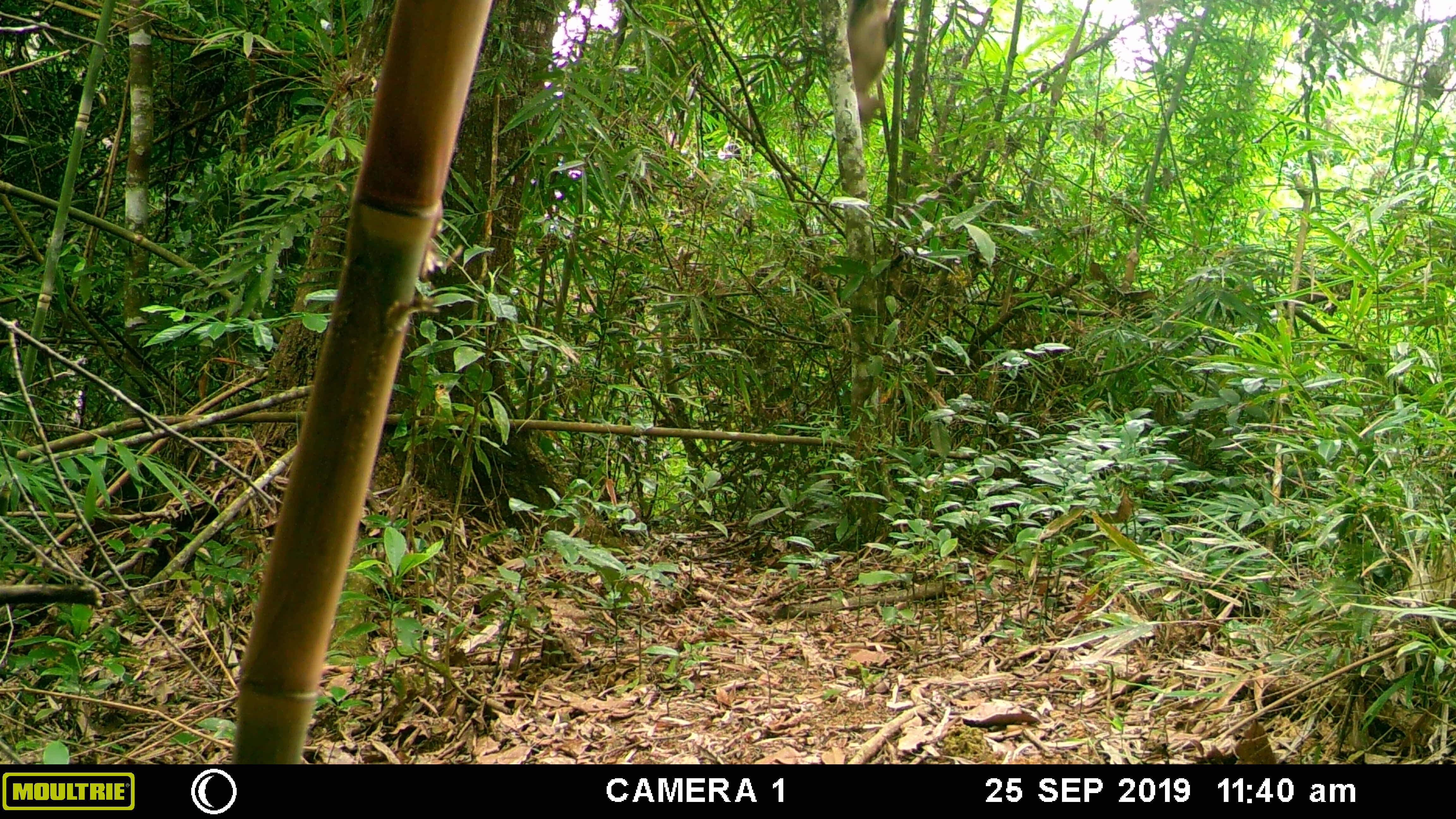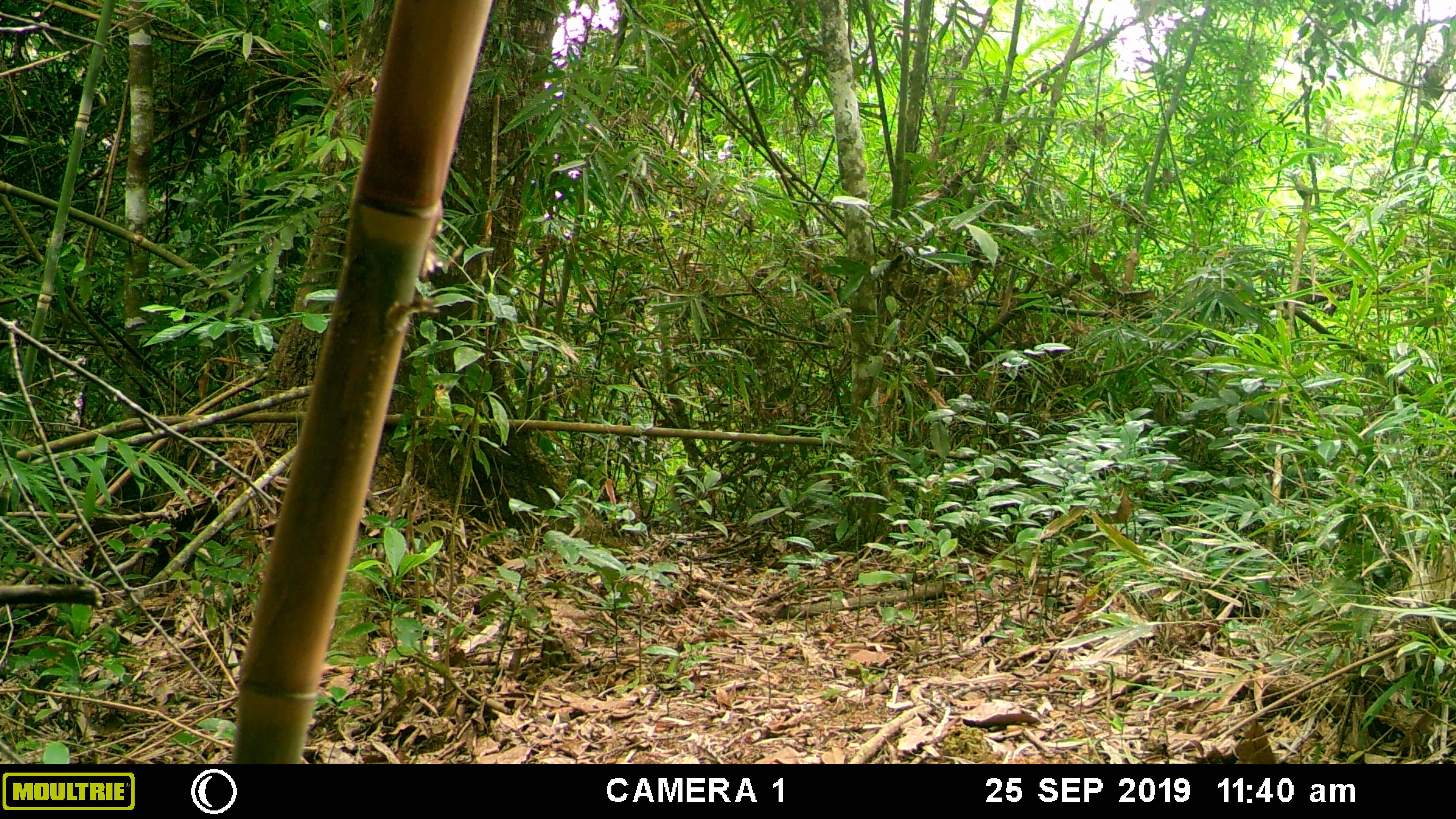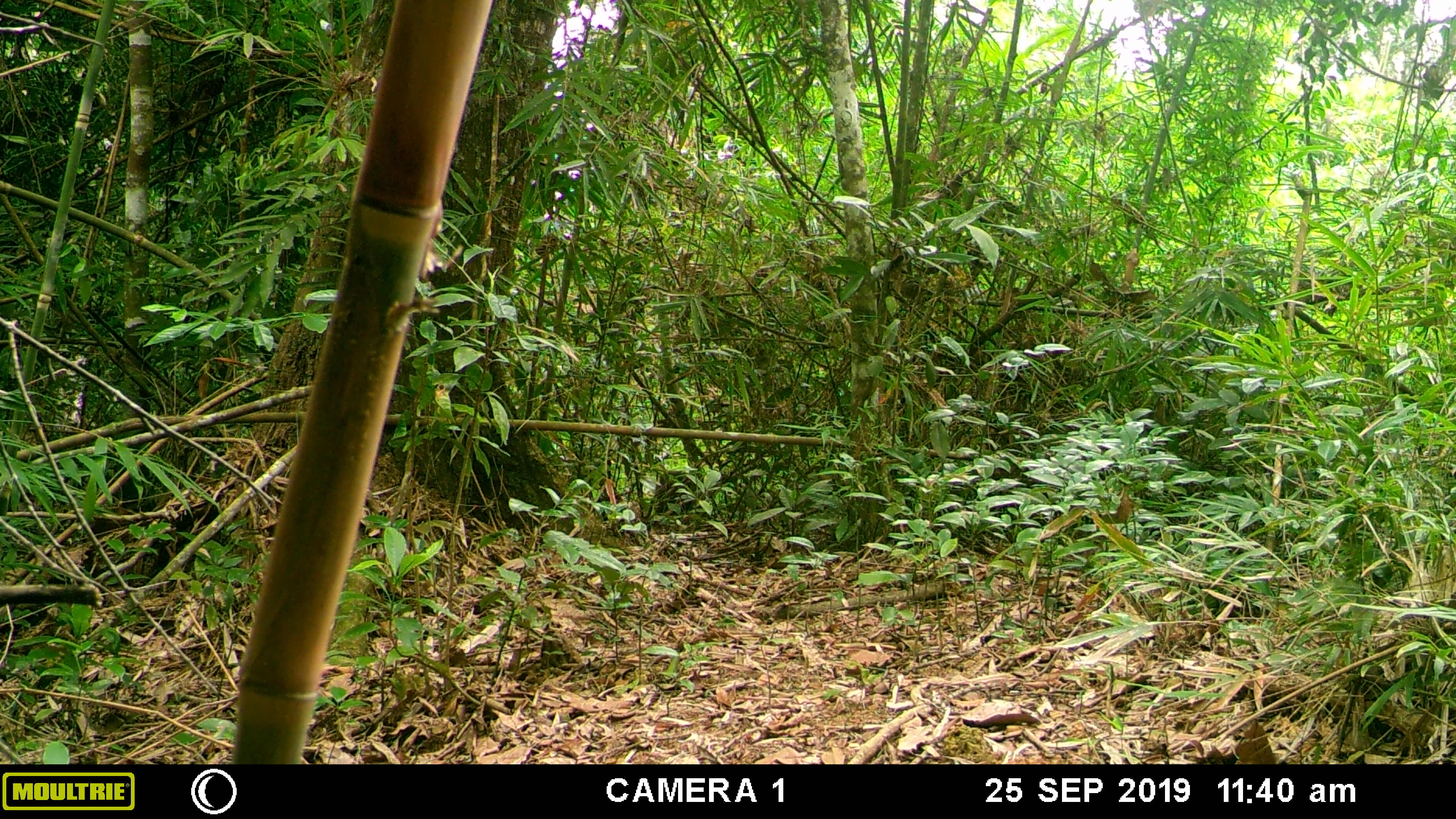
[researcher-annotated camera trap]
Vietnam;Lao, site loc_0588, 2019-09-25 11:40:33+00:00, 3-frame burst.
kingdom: Animalia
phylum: Chordata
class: Mammalia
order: Primates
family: Cercopithecidae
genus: Macaca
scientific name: Macaca arctoides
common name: stump-tailed macaque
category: stump tailed macaque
Stump tailed macaque (stump-tailed macaque) (Macaca arctoides). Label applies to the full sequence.